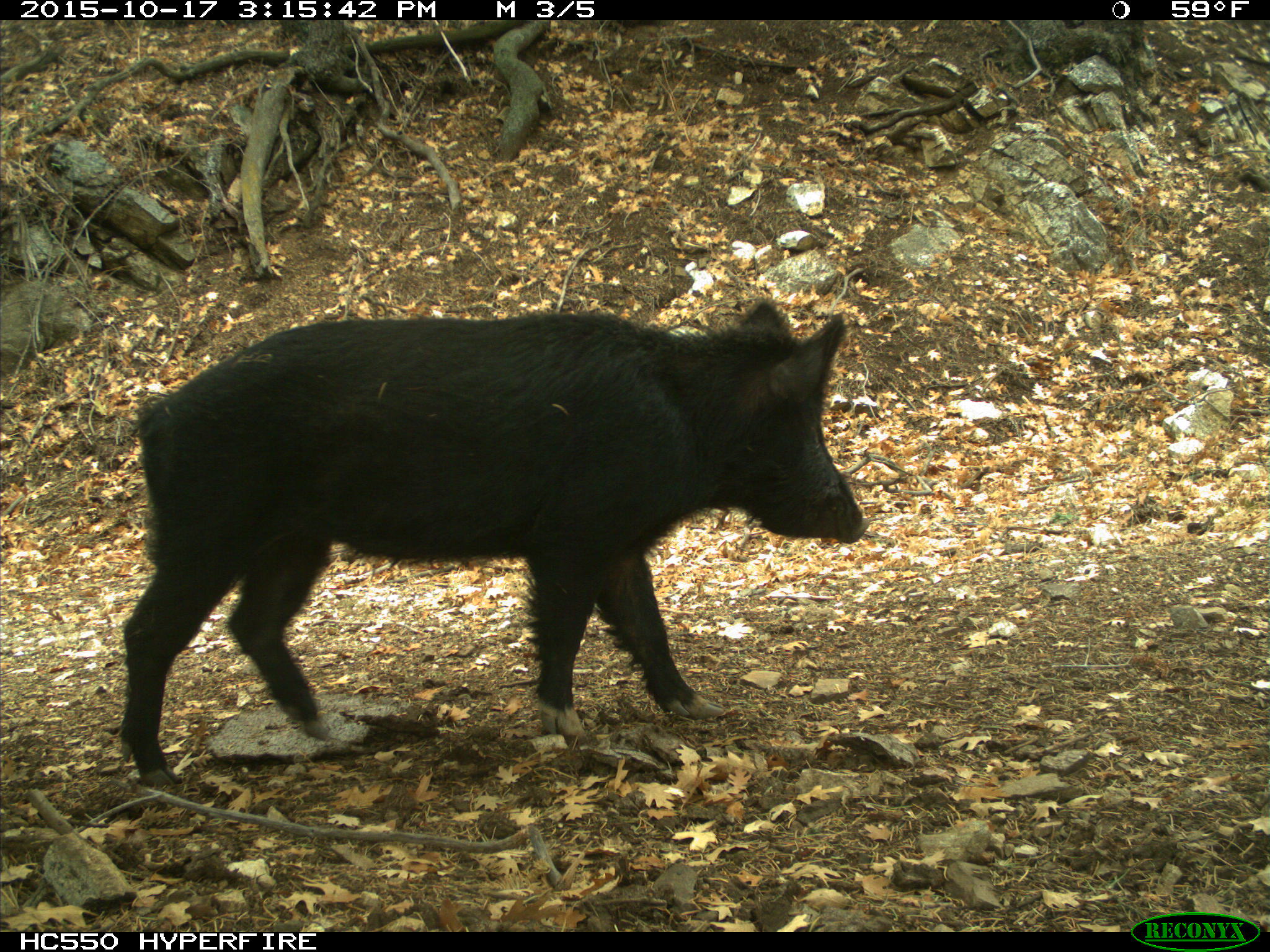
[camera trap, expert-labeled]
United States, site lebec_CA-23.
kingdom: Animalia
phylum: Chordata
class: Mammalia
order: Artiodactyla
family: Suidae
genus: Sus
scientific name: Sus scrofa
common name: wild boar